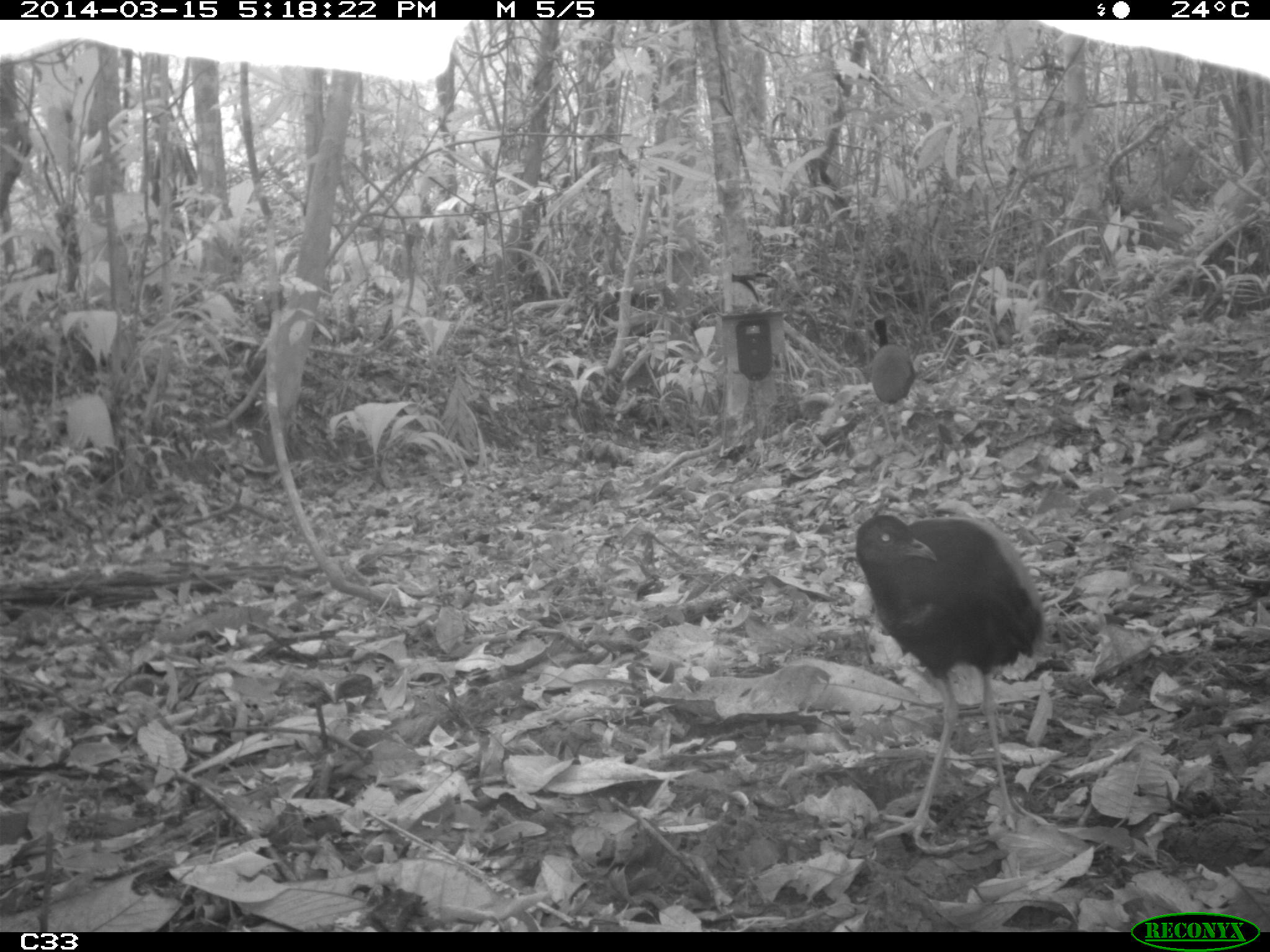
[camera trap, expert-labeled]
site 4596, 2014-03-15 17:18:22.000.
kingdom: Animalia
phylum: Chordata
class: Aves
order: Gruiformes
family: Psophiidae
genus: Psophia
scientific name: Psophia crepitans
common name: gray-winged trumpeter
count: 2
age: adult